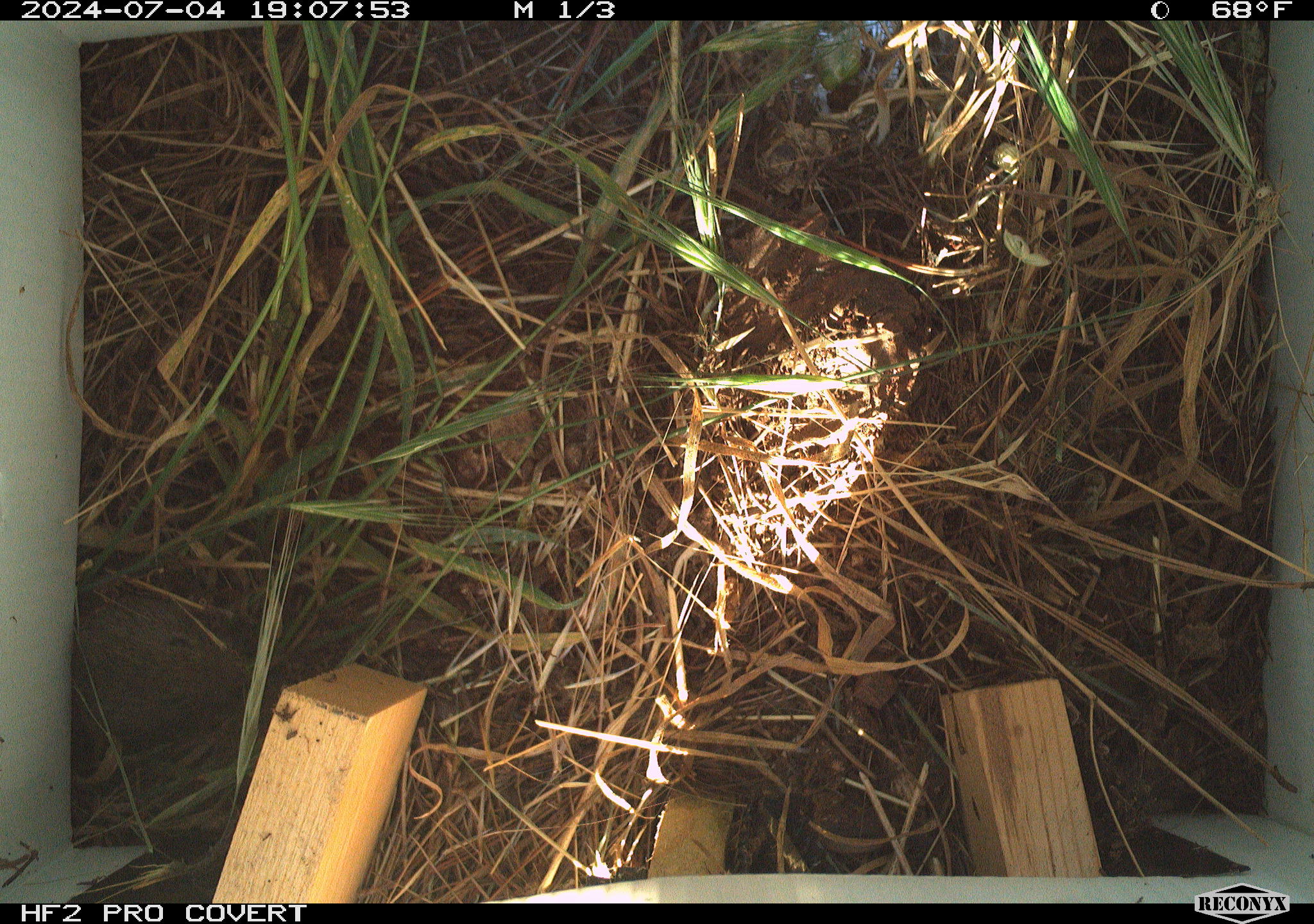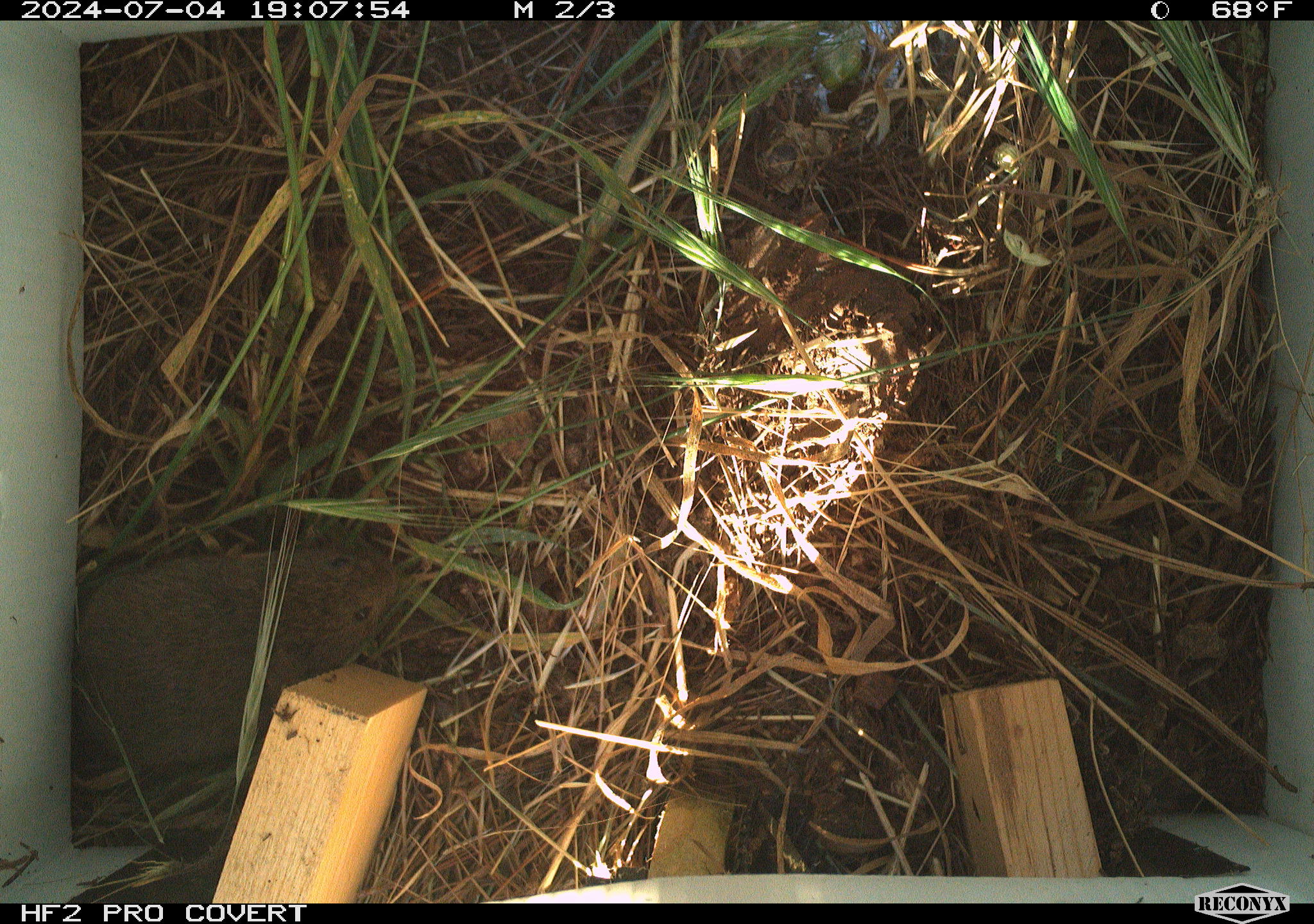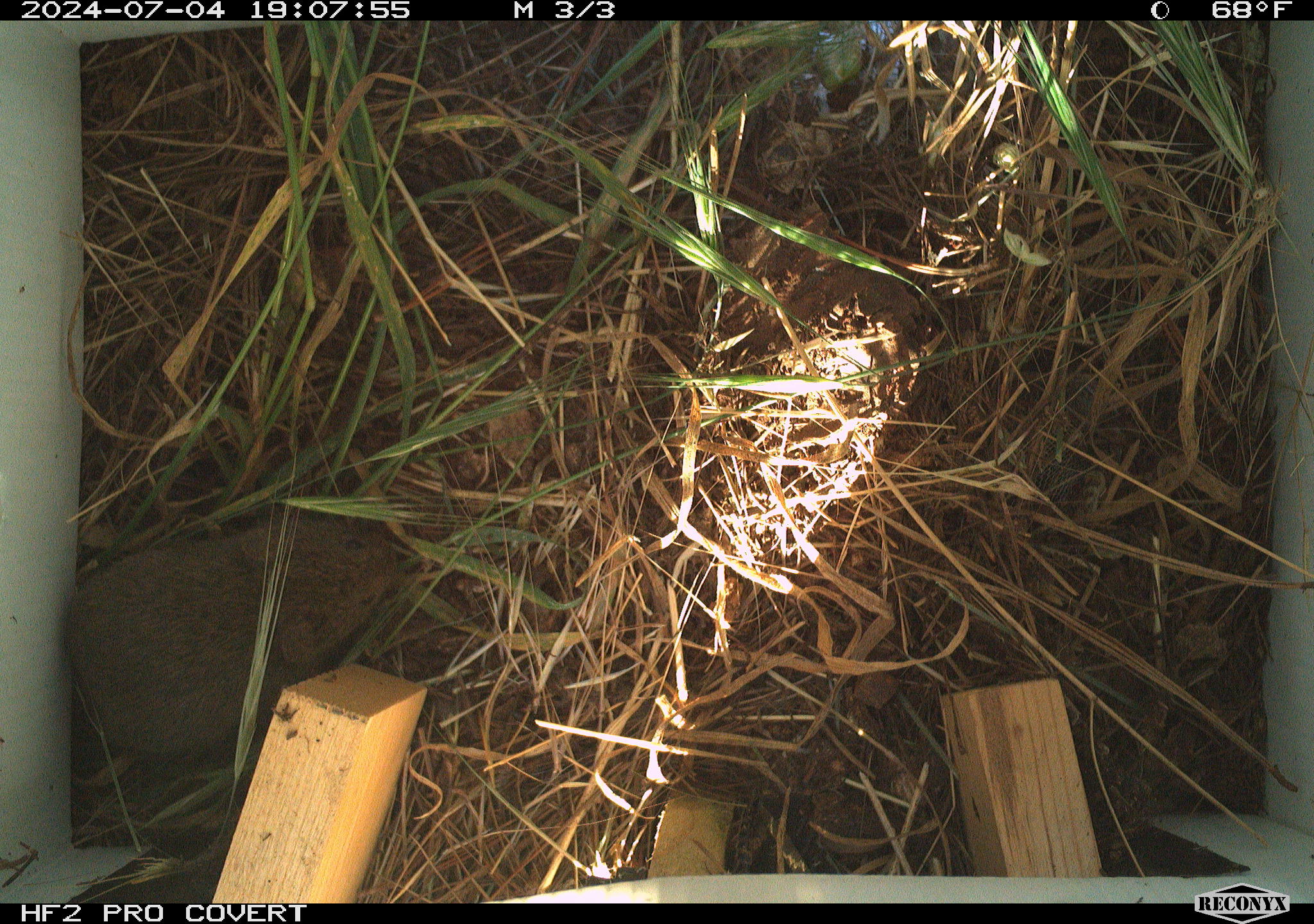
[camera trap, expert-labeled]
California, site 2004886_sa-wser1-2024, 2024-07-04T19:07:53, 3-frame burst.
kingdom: Animalia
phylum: Chordata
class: Mammalia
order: Rodentia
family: Cricetidae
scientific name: Arvicolinae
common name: voles, lemmings, and muskrats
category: arvicolinae subfamily